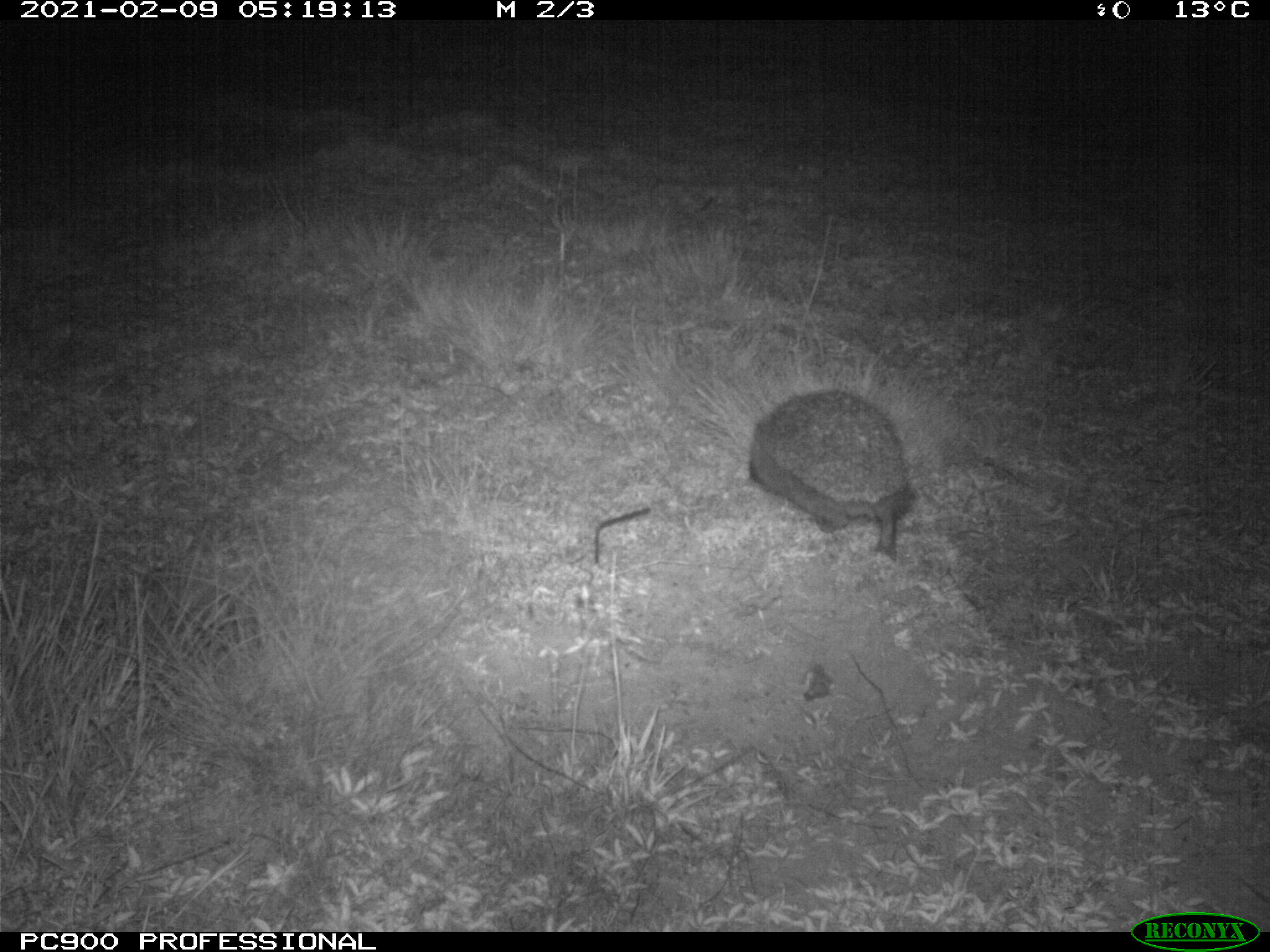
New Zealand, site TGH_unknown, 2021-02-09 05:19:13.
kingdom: Animalia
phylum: Chordata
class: Mammalia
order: Eulipotyphla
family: Erinaceidae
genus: Erinaceus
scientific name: Erinaceus europaeus europaeus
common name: european hedgehog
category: hedgehog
Hedgehog (european hedgehog) (Erinaceus europaeus europaeus).